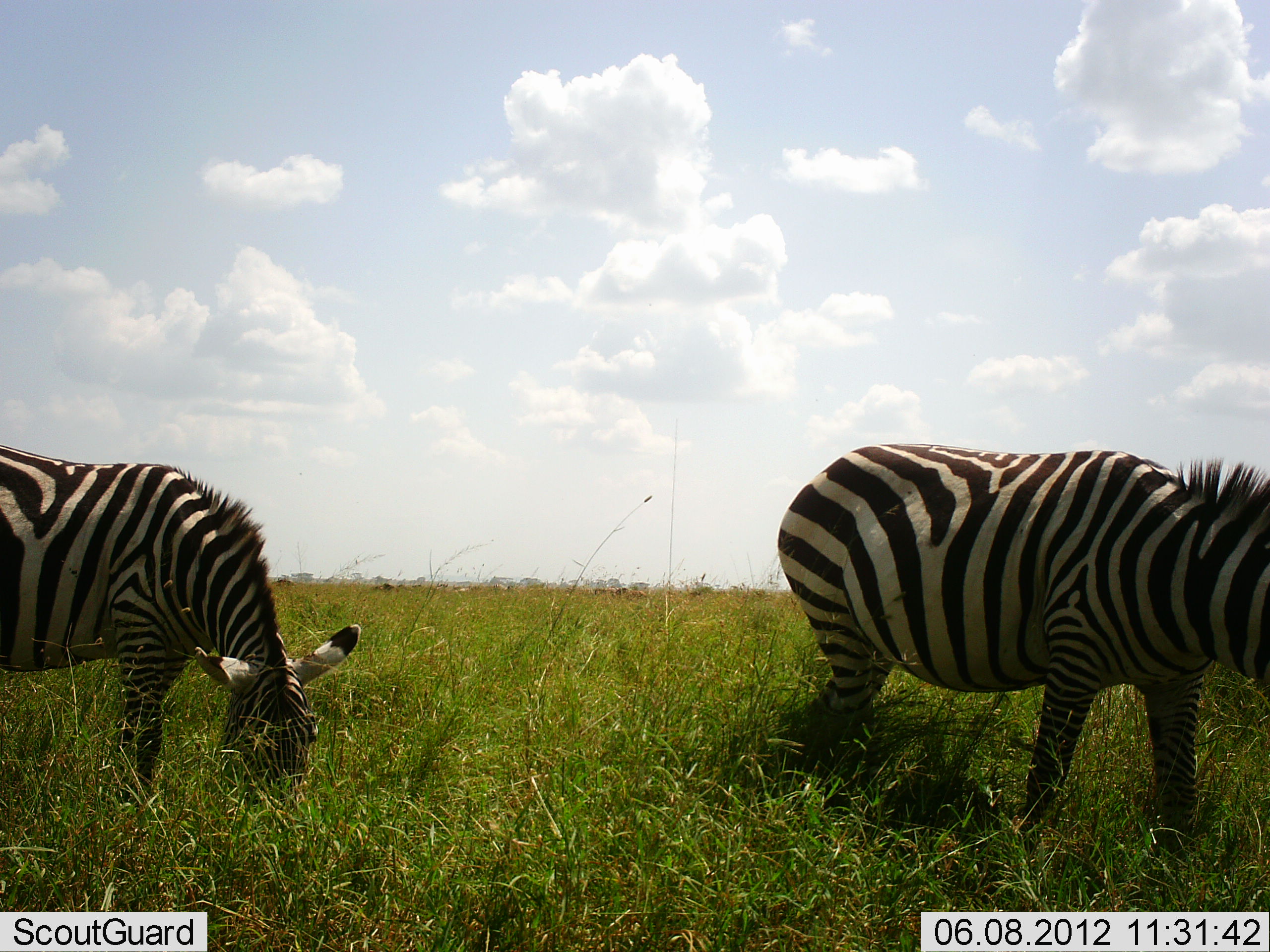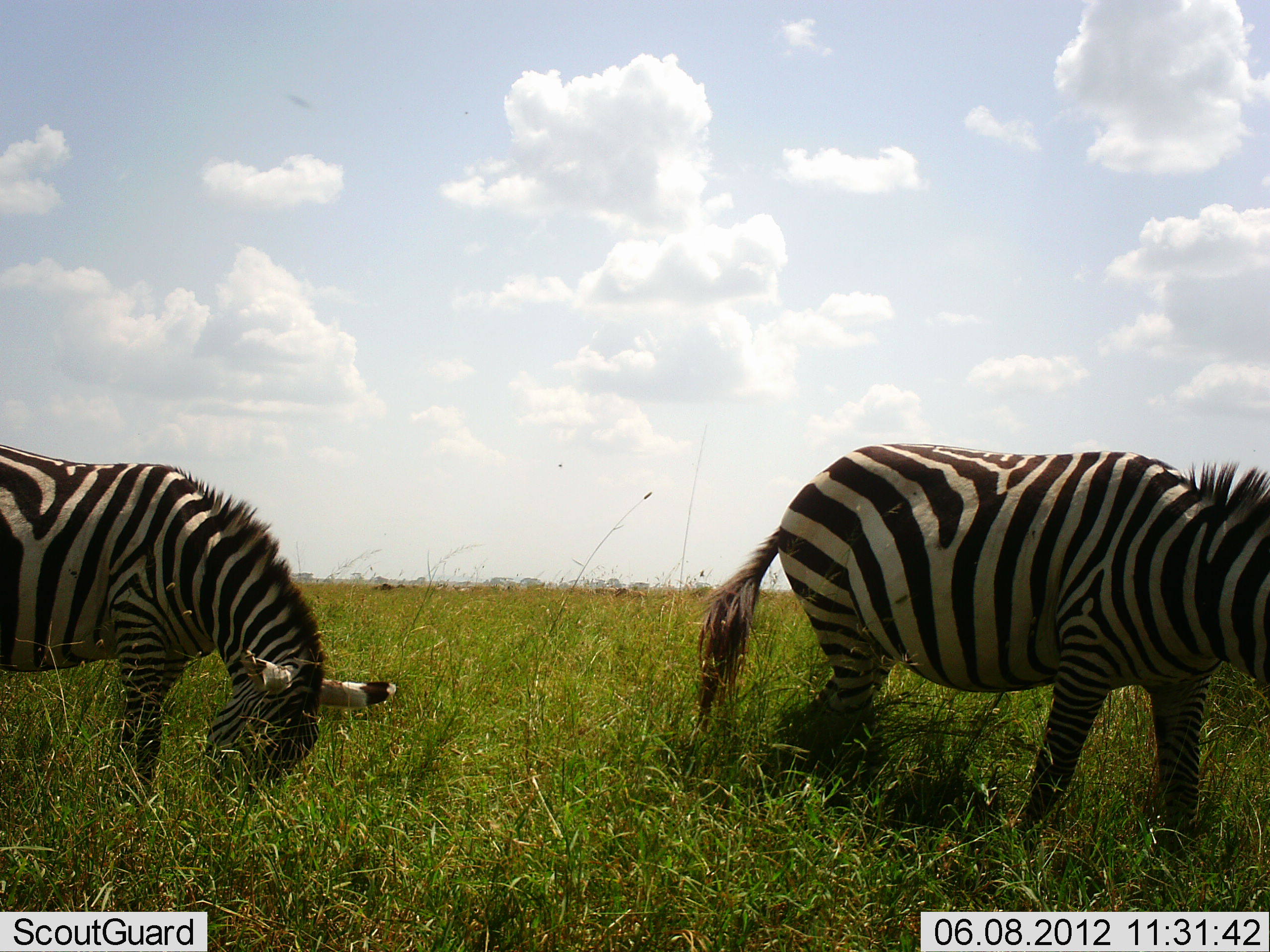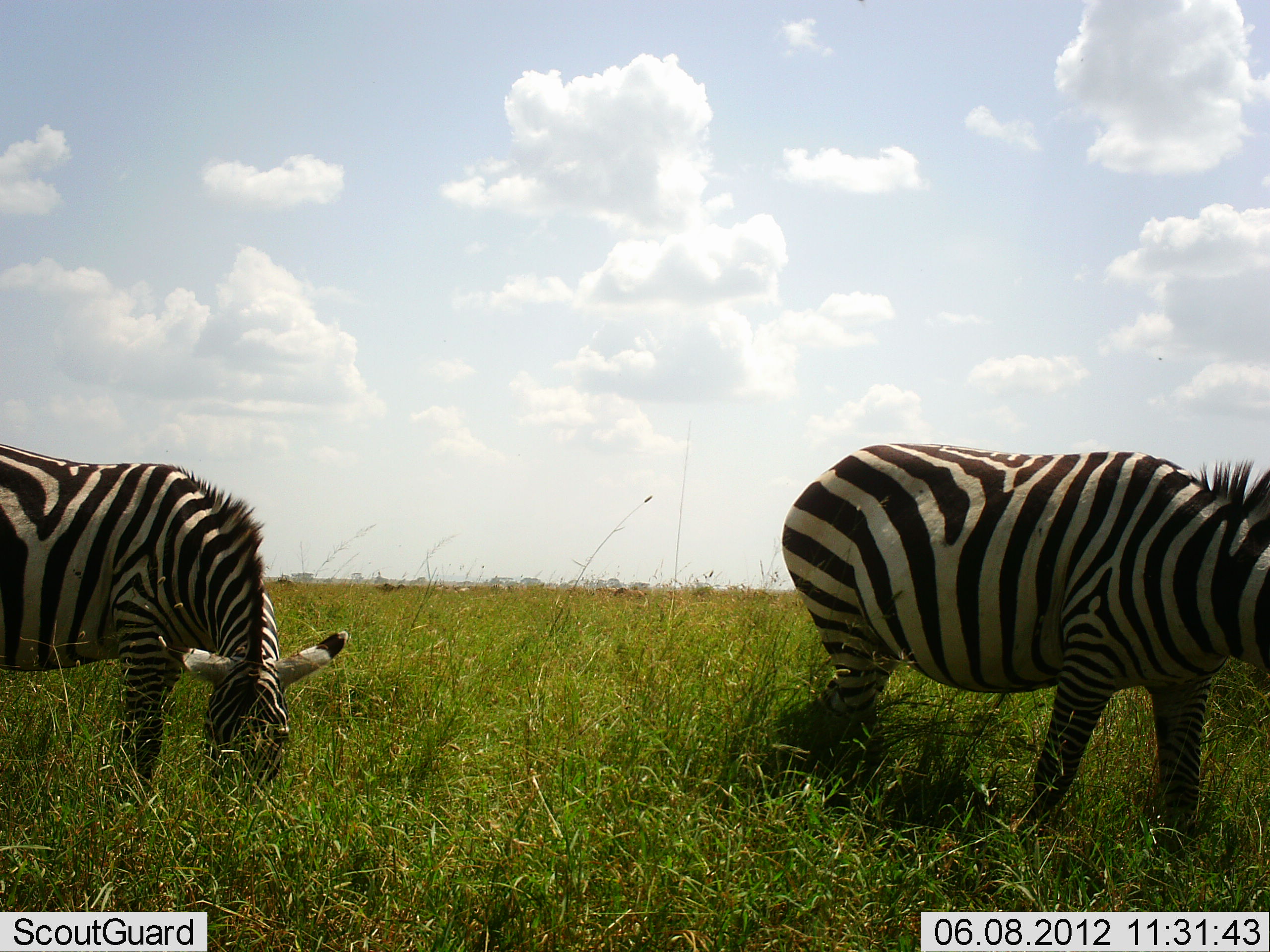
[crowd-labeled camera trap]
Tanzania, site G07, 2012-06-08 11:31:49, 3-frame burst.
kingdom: Animalia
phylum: Chordata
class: Mammalia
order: Perissodactyla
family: Equidae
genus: Equus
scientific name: Equus quagga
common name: plains zebra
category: zebra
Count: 2.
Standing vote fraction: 30%.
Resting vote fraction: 0%.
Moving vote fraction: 20%.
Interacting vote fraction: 0%.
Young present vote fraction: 0%.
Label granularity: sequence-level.